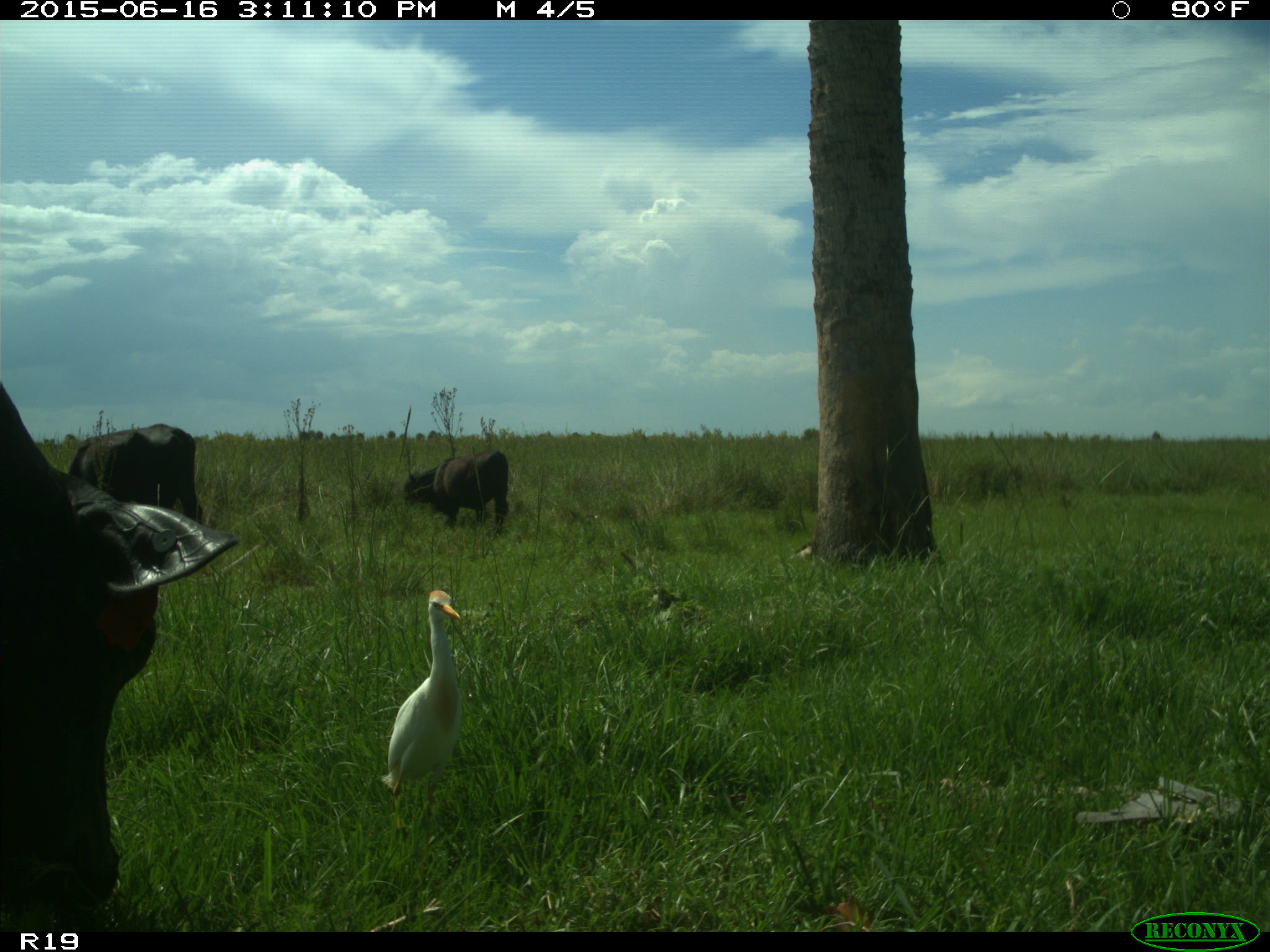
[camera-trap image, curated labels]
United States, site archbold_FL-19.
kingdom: Animalia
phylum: Chordata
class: Mammalia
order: Artiodactyla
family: Bovidae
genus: Bos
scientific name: Bos taurus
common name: domestic cow